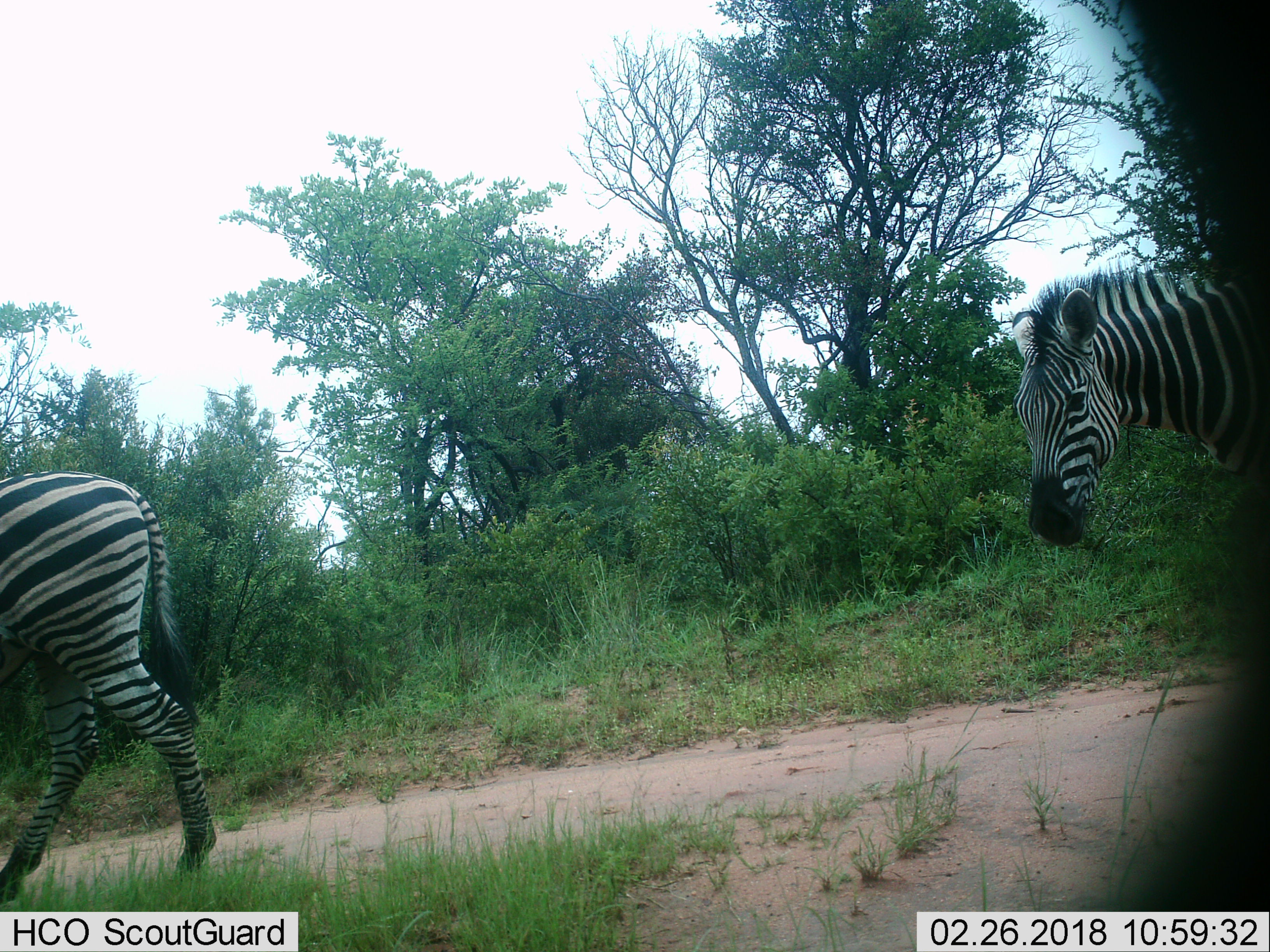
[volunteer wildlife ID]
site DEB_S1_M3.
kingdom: Animalia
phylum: Chordata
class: Mammalia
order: Perissodactyla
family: Equidae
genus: Equus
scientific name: Equus quagga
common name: plains zebra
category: zebraplains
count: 2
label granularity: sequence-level